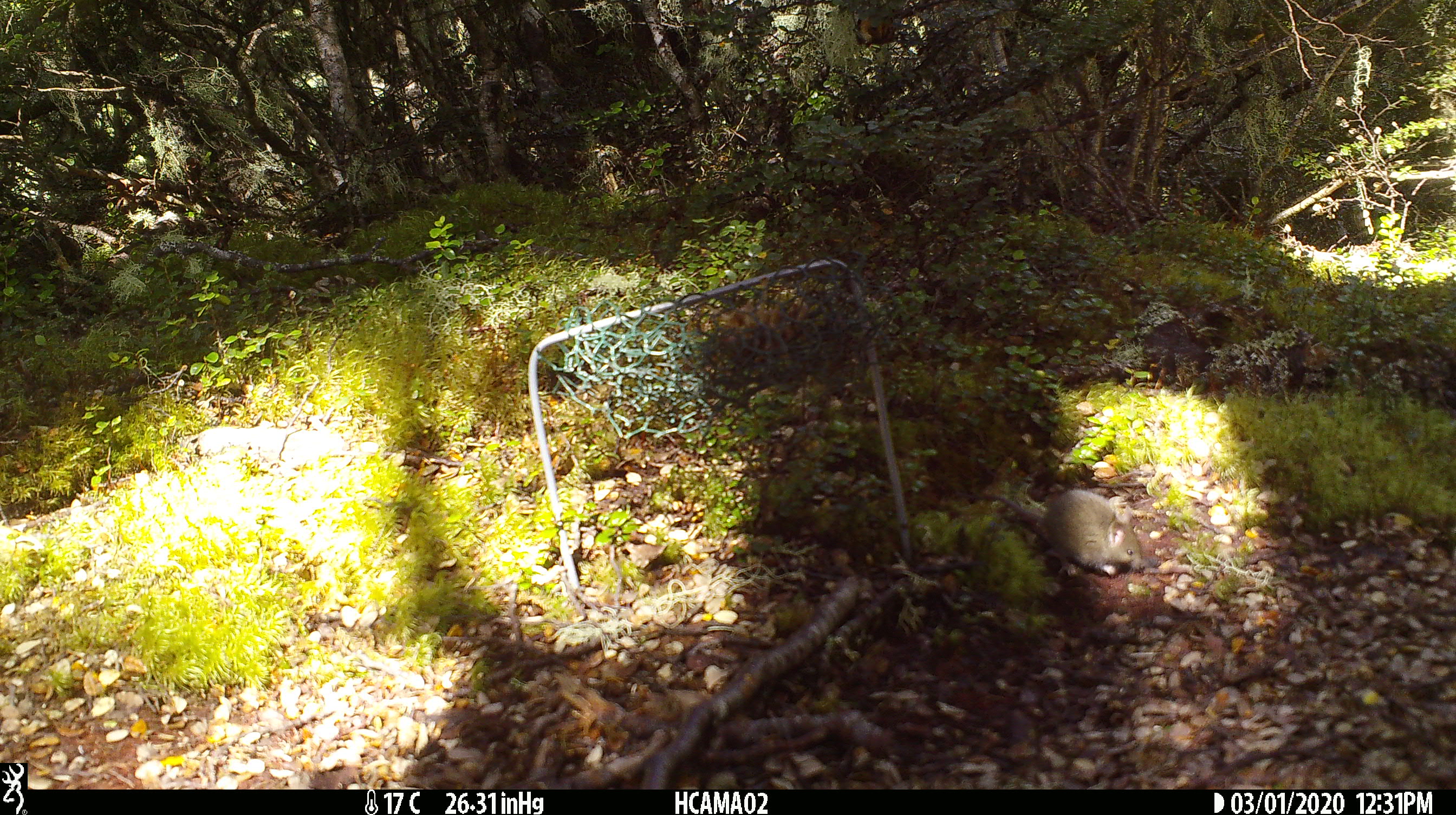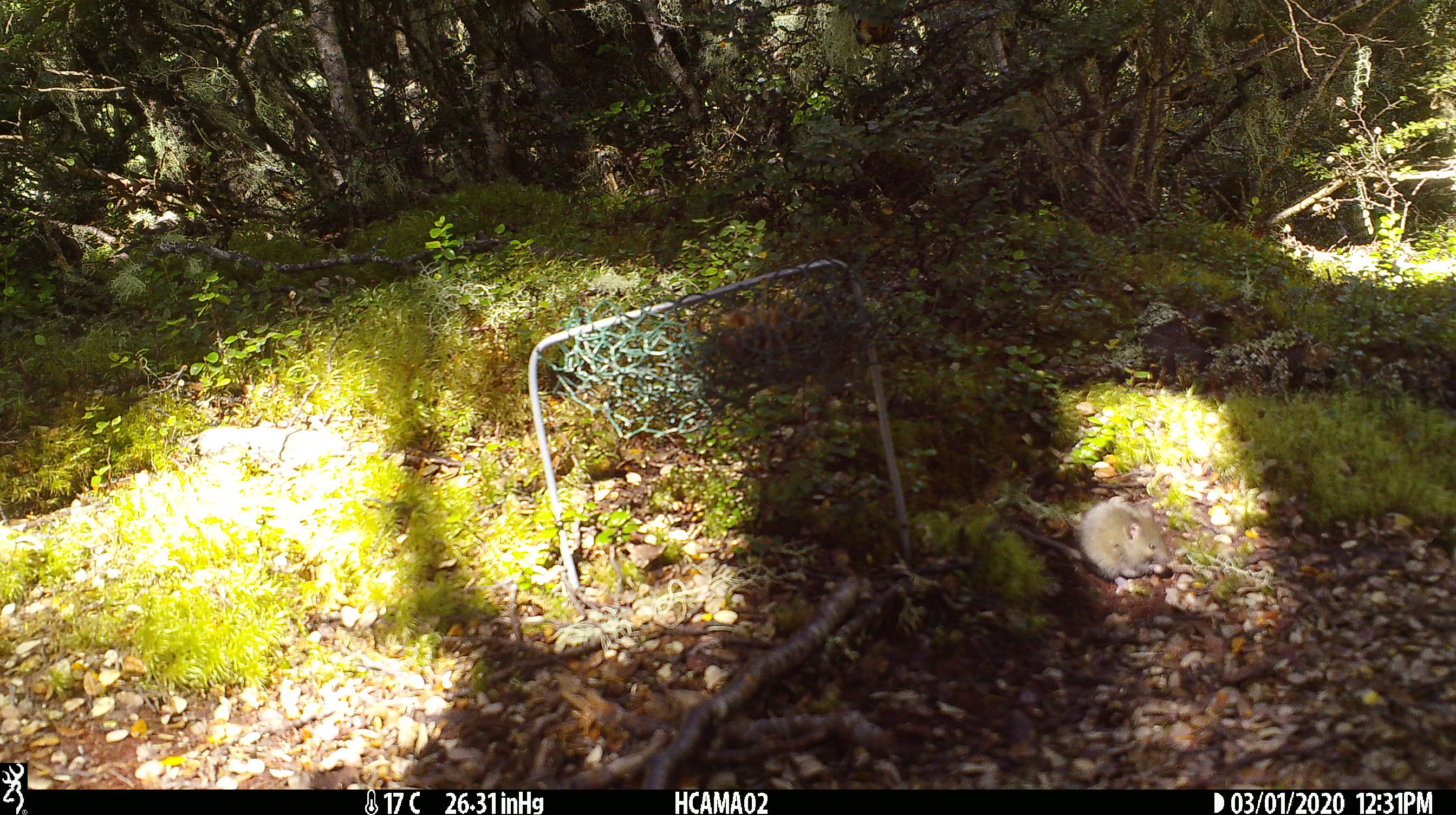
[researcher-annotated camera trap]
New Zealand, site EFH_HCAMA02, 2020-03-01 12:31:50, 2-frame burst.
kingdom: Animalia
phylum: Chordata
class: Mammalia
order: Rodentia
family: Muridae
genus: Mus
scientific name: Mus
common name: mouse